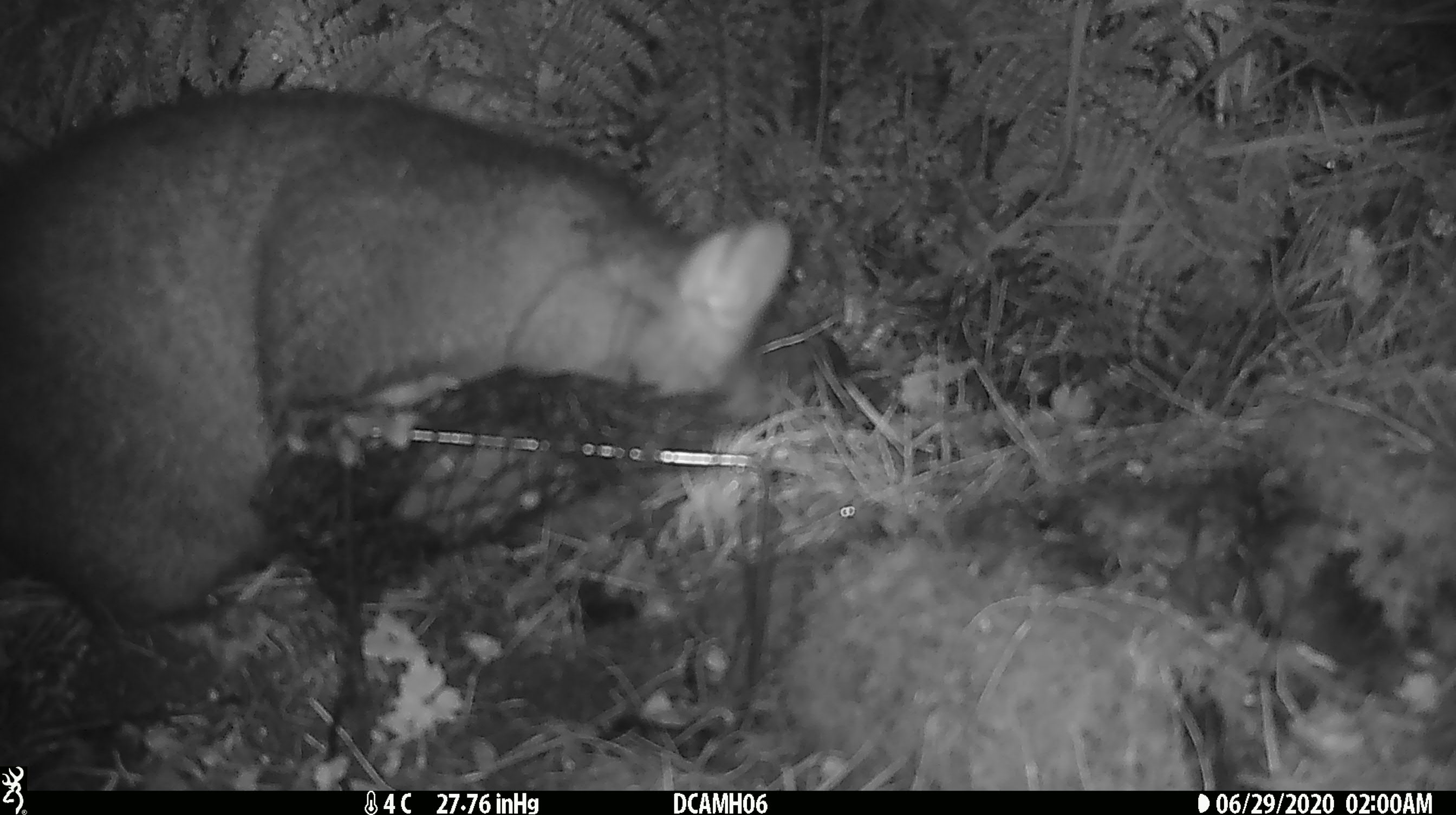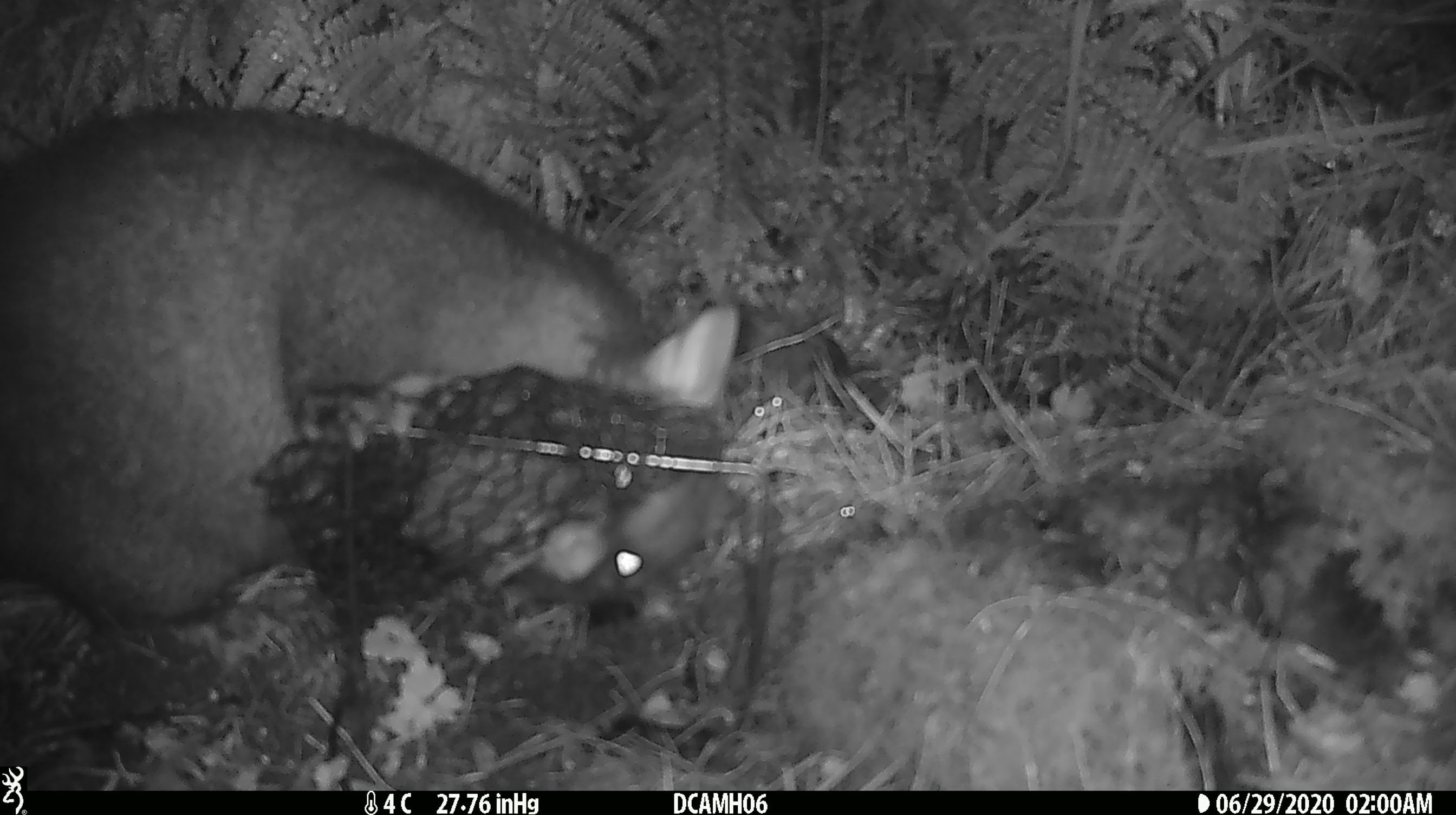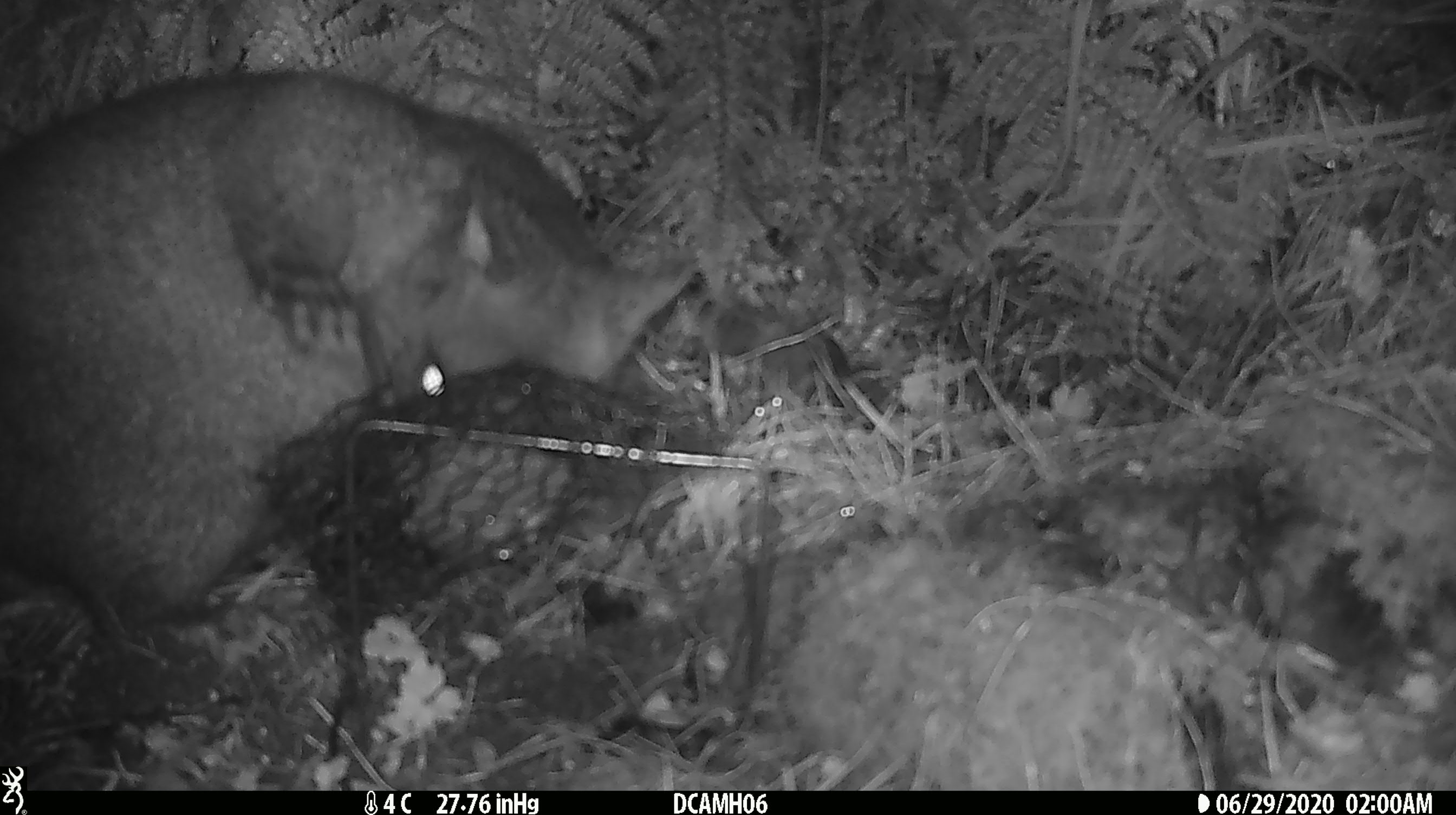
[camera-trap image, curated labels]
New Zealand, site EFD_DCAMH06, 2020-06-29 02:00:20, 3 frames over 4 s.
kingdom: Animalia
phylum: Chordata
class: Mammalia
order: Diprotodontia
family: Phalangeridae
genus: Trichosurus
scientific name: Trichosurus vulpecula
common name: common brushtail possum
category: possum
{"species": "possum (common brushtail possum) (Trichosurus vulpecula)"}